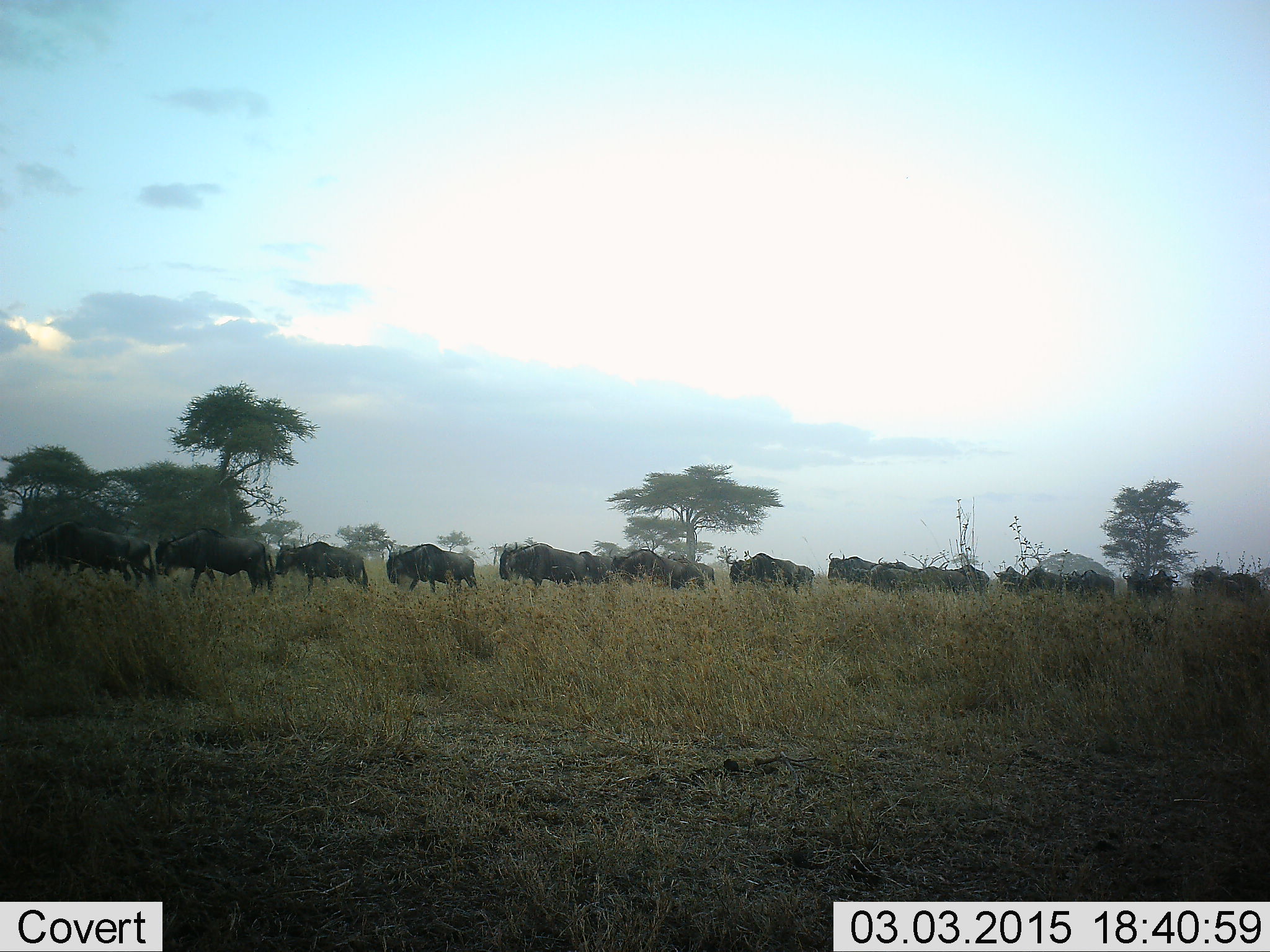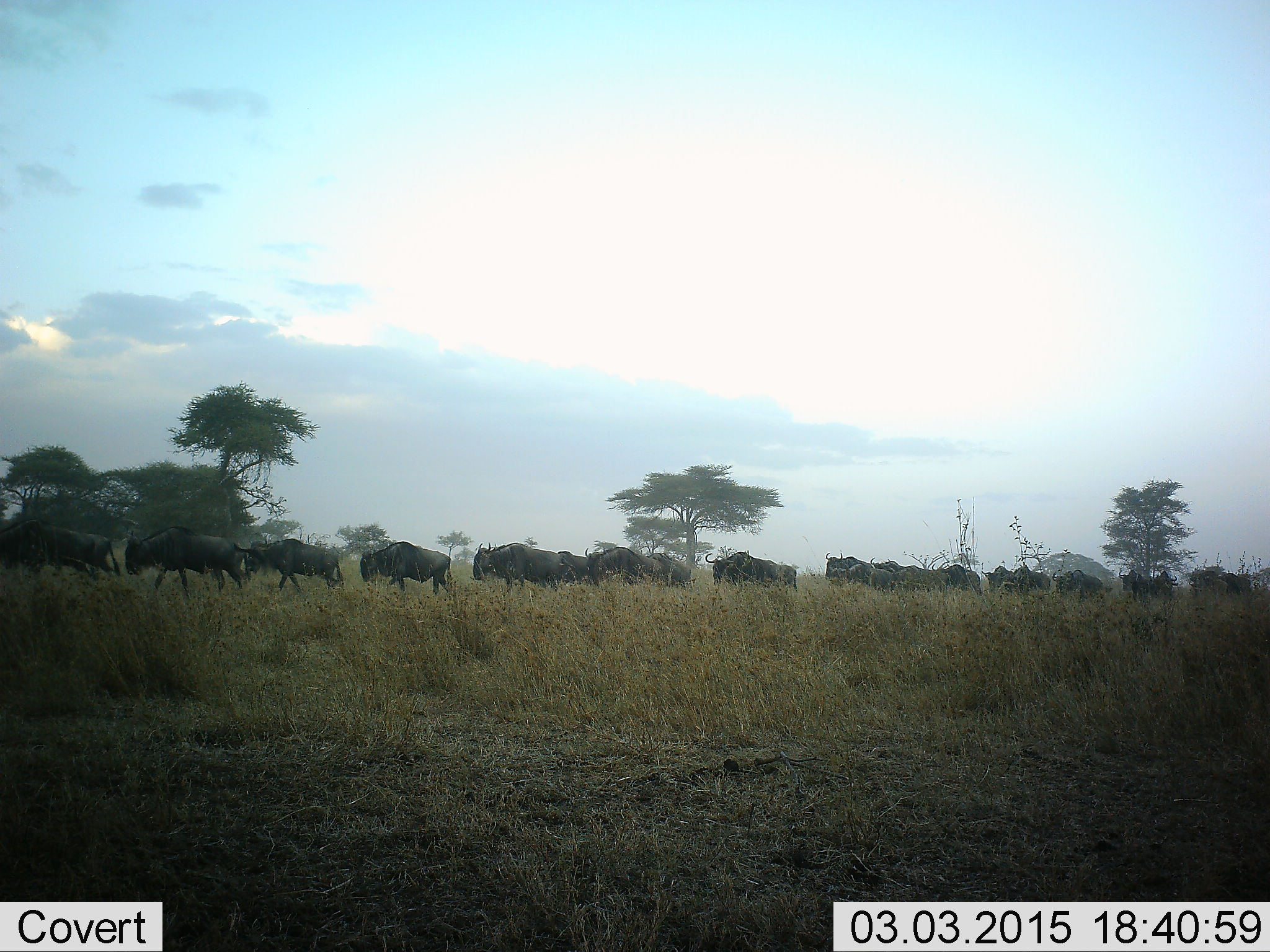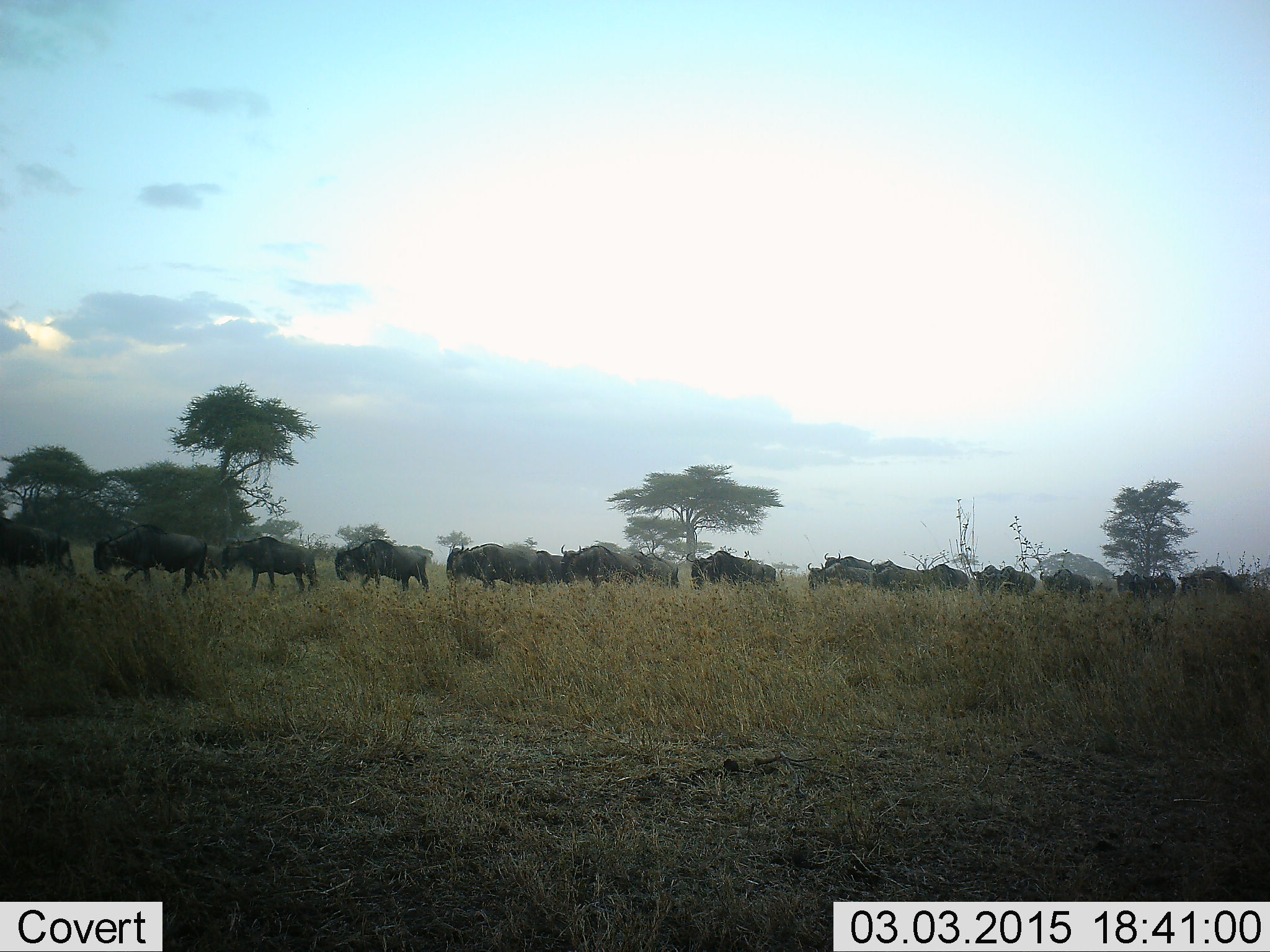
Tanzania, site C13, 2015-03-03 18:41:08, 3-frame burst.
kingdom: Animalia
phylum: Chordata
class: Mammalia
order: Artiodactyla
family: Bovidae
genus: Connochaetes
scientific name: Connochaetes taurinus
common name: blue wildebeest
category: wildebeest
Wildebeest (blue wildebeest) (Connochaetes taurinus), count 11-50. Behavior (volunteer vote fractions): standing 0%, resting 0%, moving 100%, interacting 0%. Young present (vote fraction): 10%. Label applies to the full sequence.